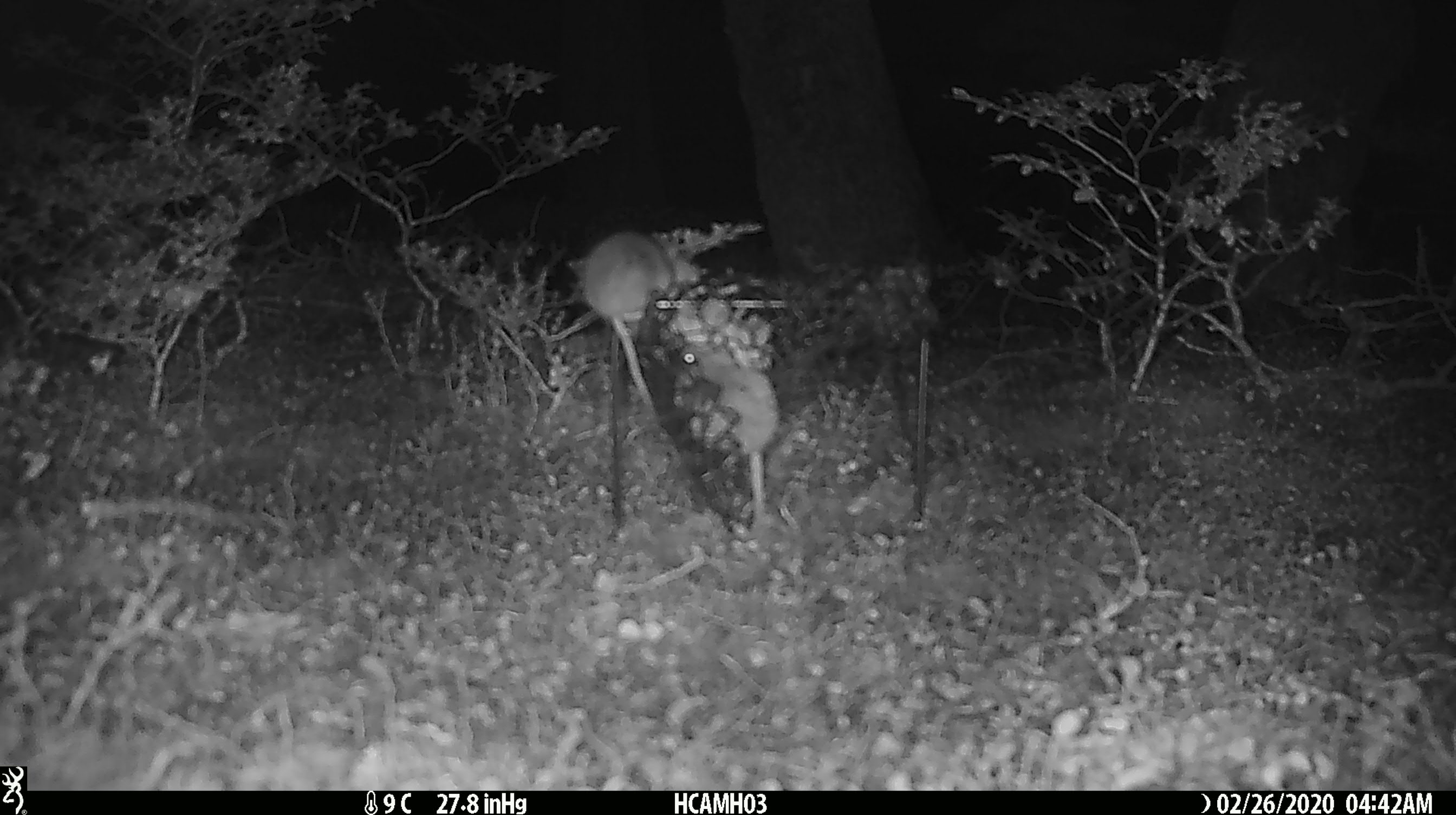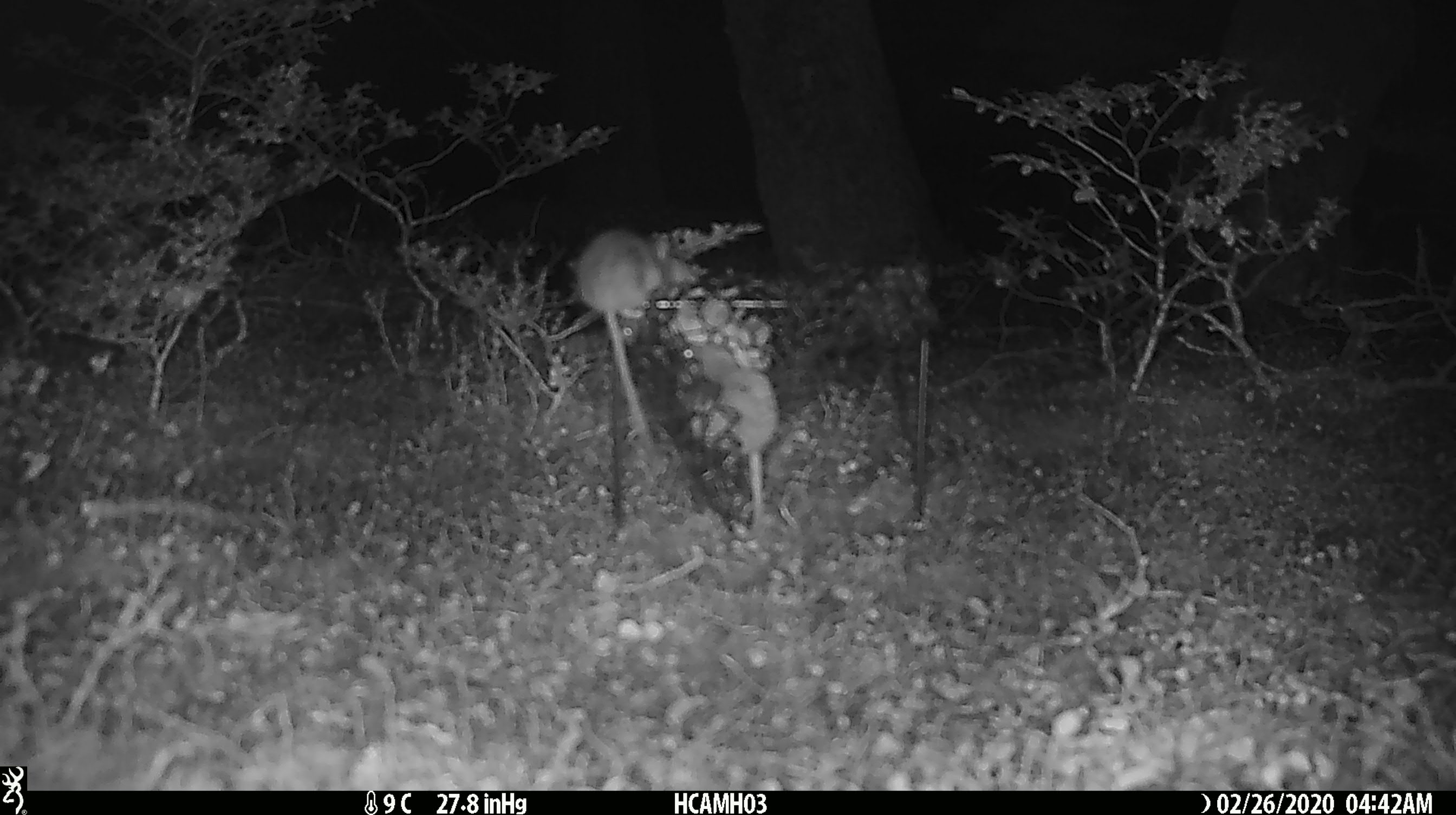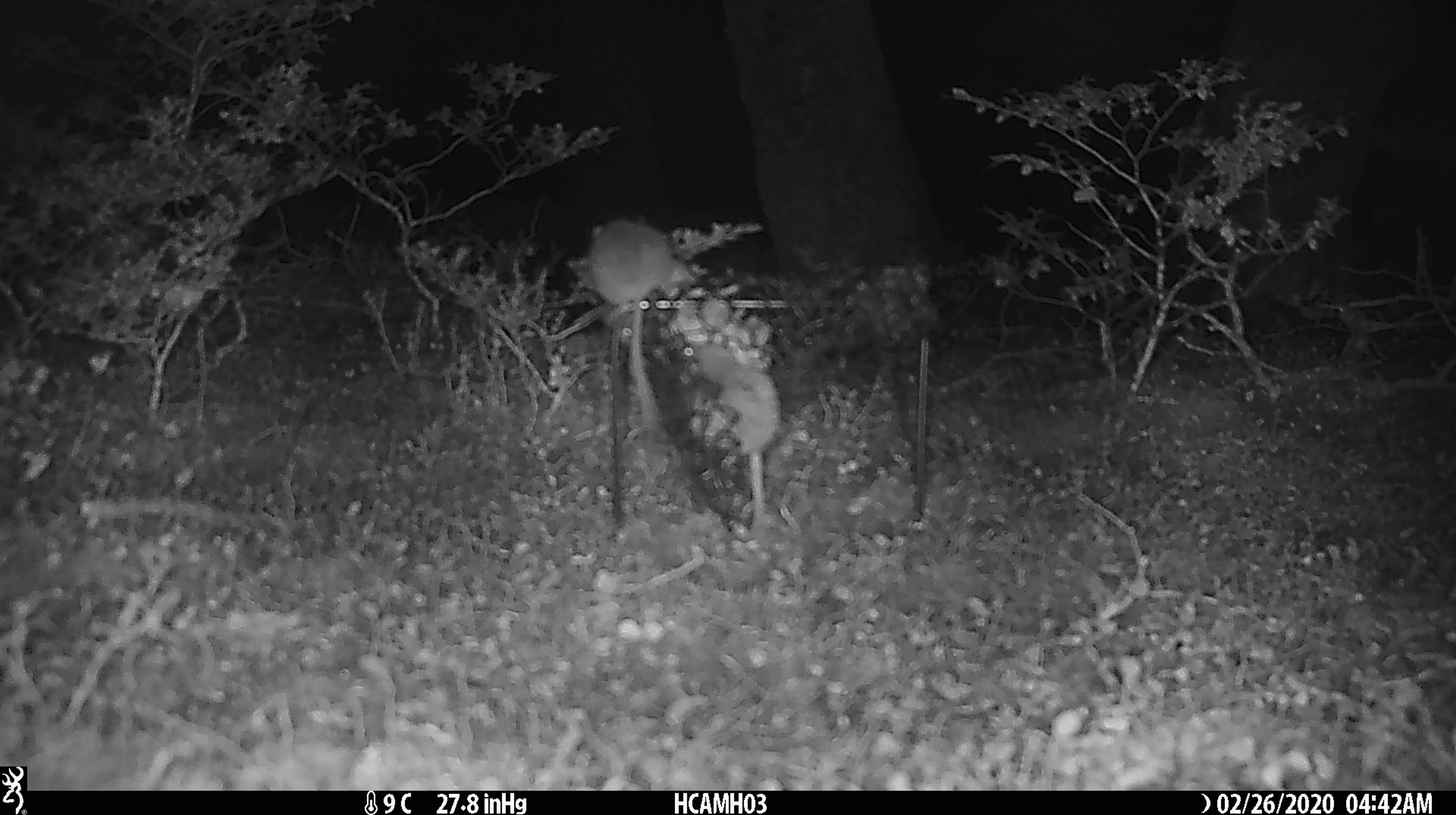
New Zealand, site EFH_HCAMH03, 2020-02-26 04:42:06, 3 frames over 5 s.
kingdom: Animalia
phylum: Chordata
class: Mammalia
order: Rodentia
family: Muridae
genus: Mus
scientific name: Mus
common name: mouse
Mouse (Mus).